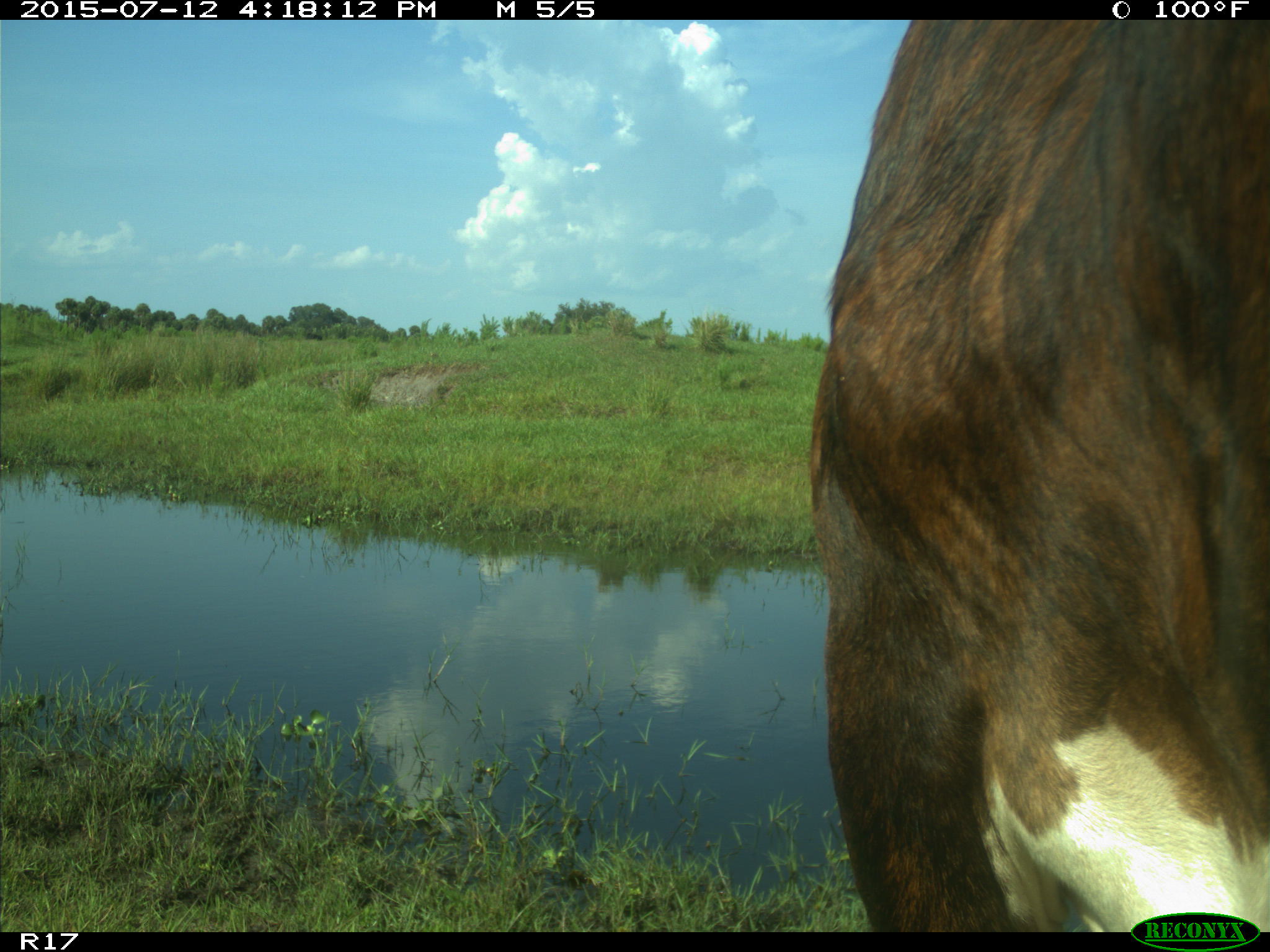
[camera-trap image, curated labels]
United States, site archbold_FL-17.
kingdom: Animalia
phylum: Chordata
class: Mammalia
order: Artiodactyla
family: Bovidae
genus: Bos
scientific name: Bos taurus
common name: domestic cow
Bos taurus (domestic cow).